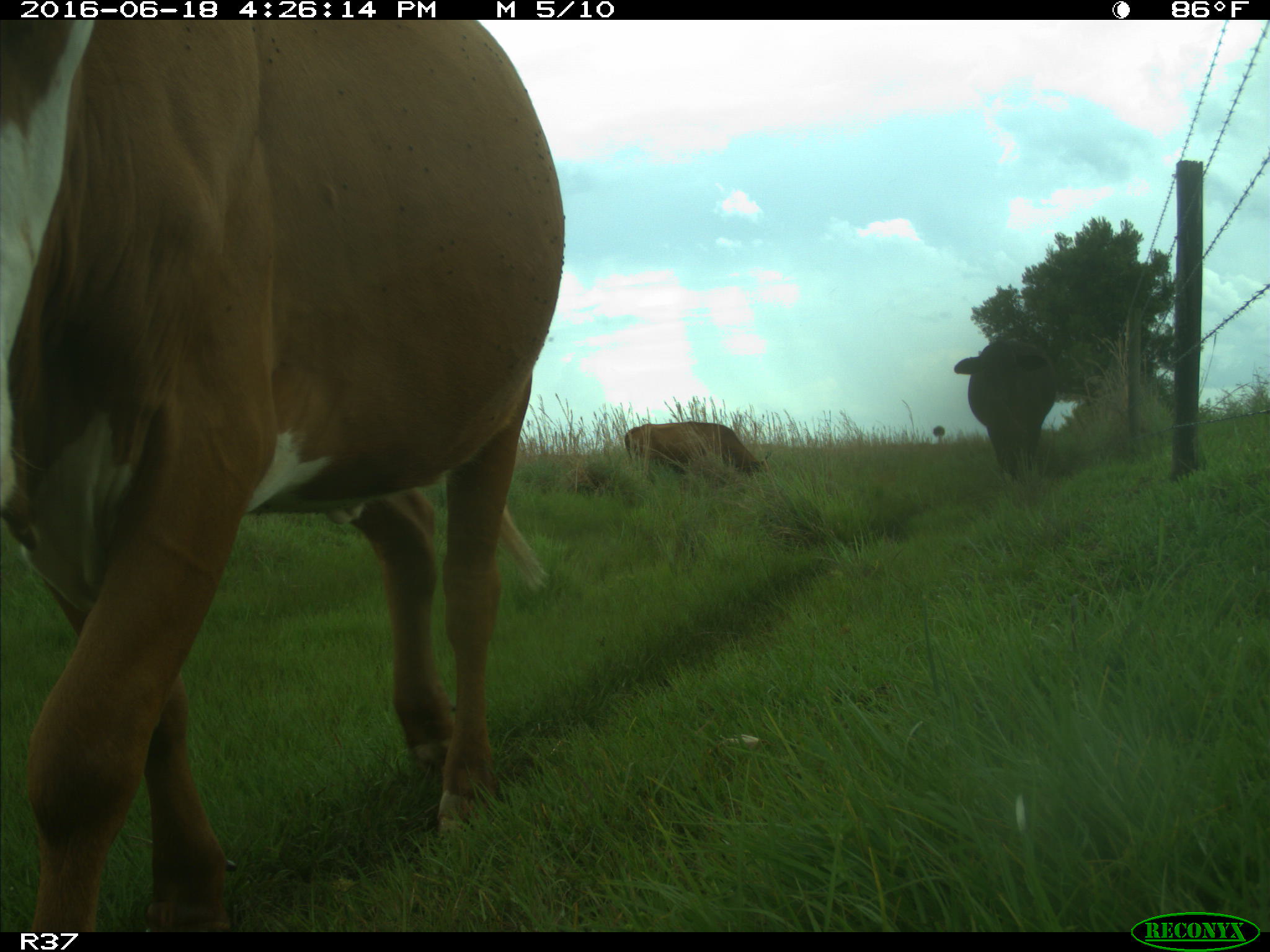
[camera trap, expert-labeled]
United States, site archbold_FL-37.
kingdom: Animalia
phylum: Chordata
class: Mammalia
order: Artiodactyla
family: Bovidae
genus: Bos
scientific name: Bos taurus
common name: domestic cow